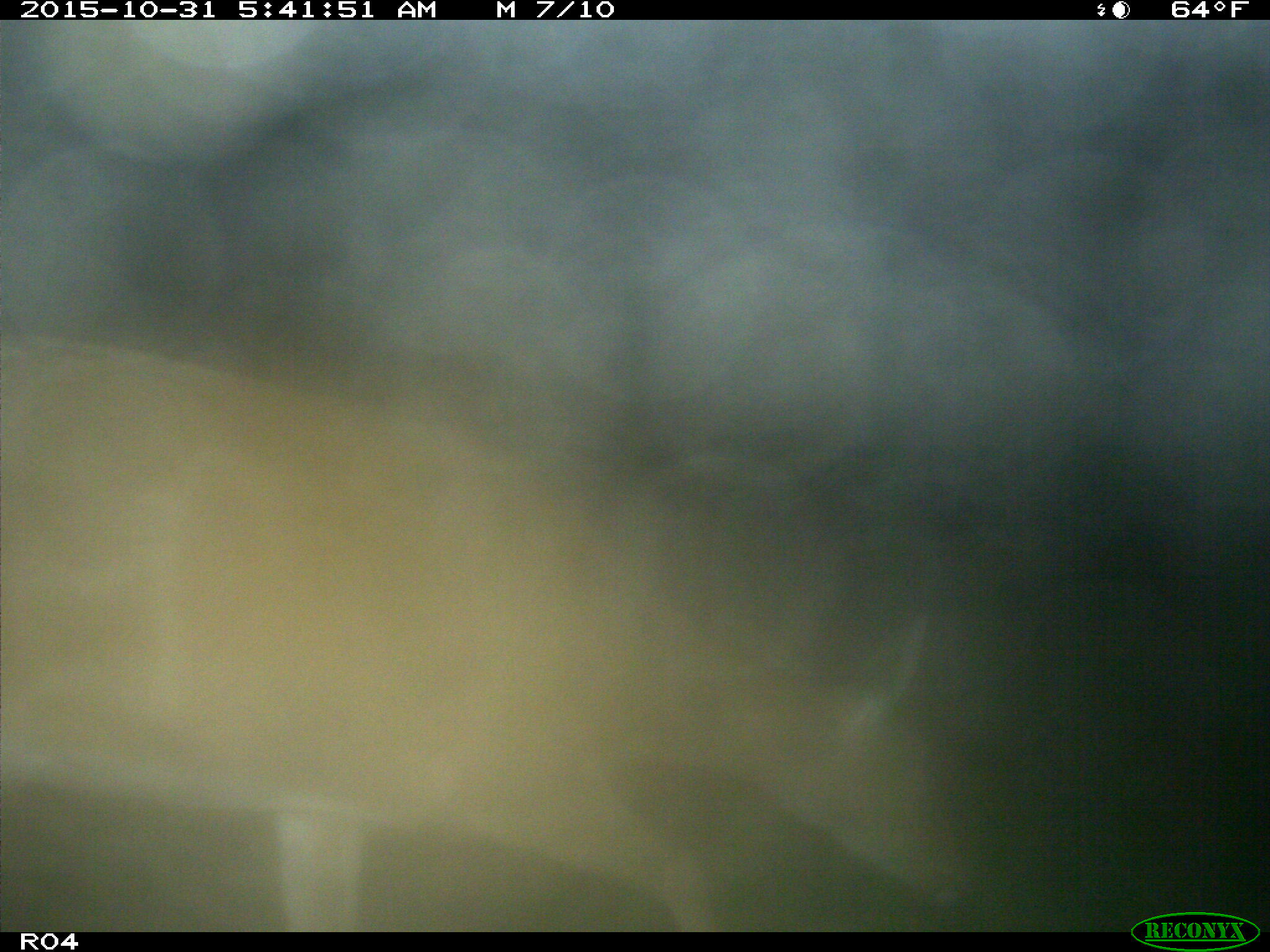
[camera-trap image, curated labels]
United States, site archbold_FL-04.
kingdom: Animalia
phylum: Chordata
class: Mammalia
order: Artiodactyla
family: Cervidae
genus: Odocoileus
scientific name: Odocoileus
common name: deer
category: unidentified deer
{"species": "unidentified deer (deer) (Odocoileus)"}